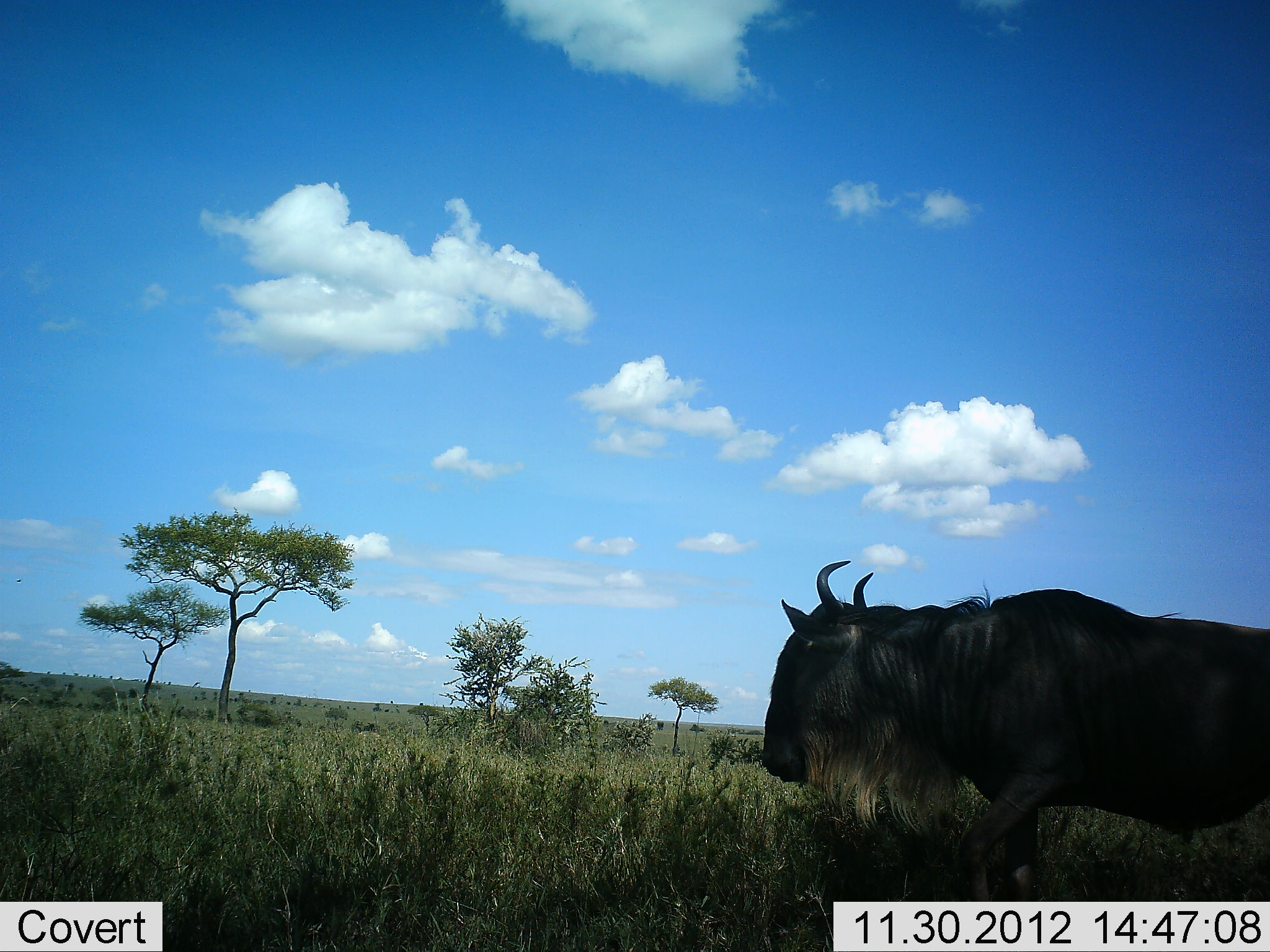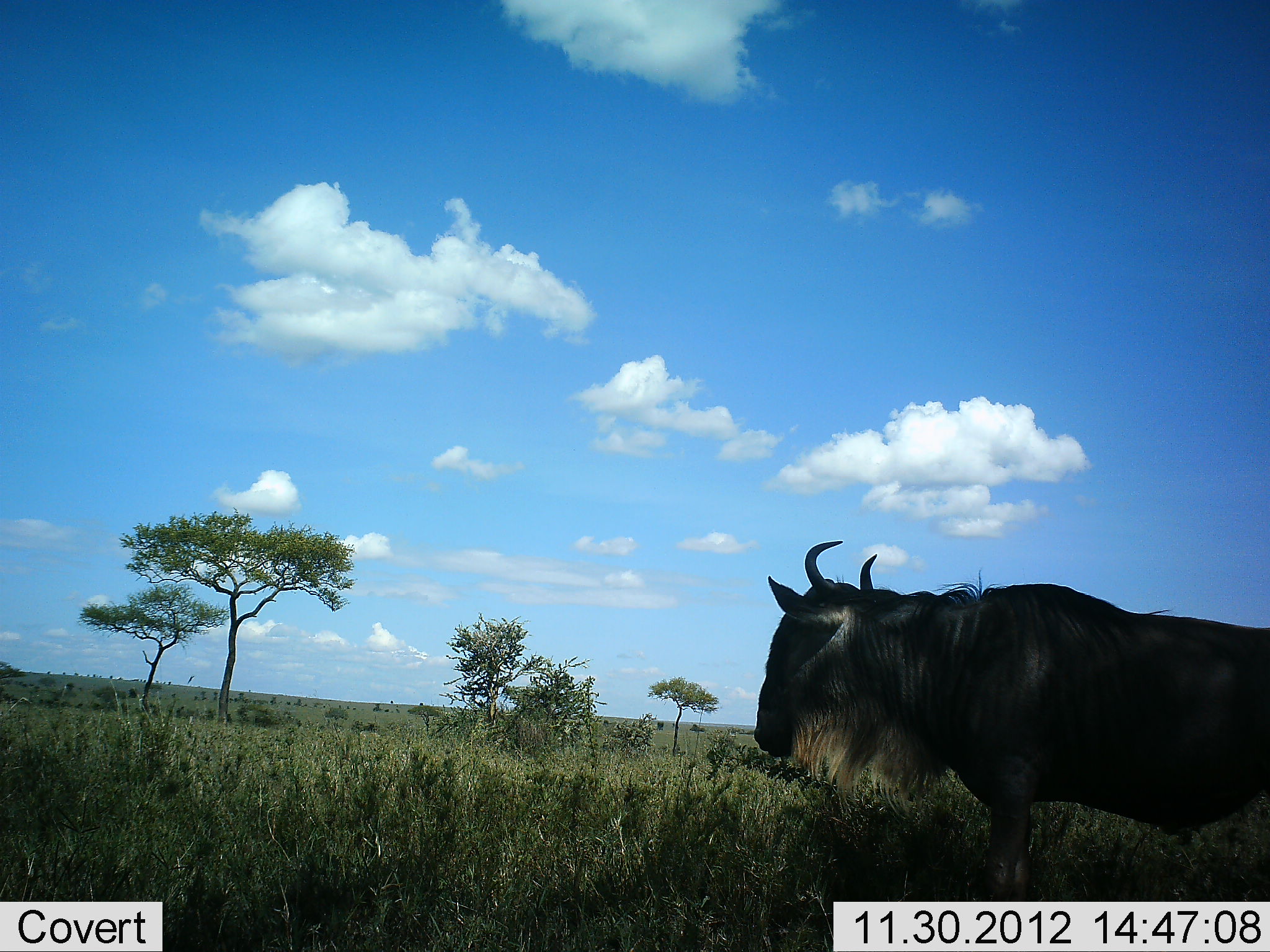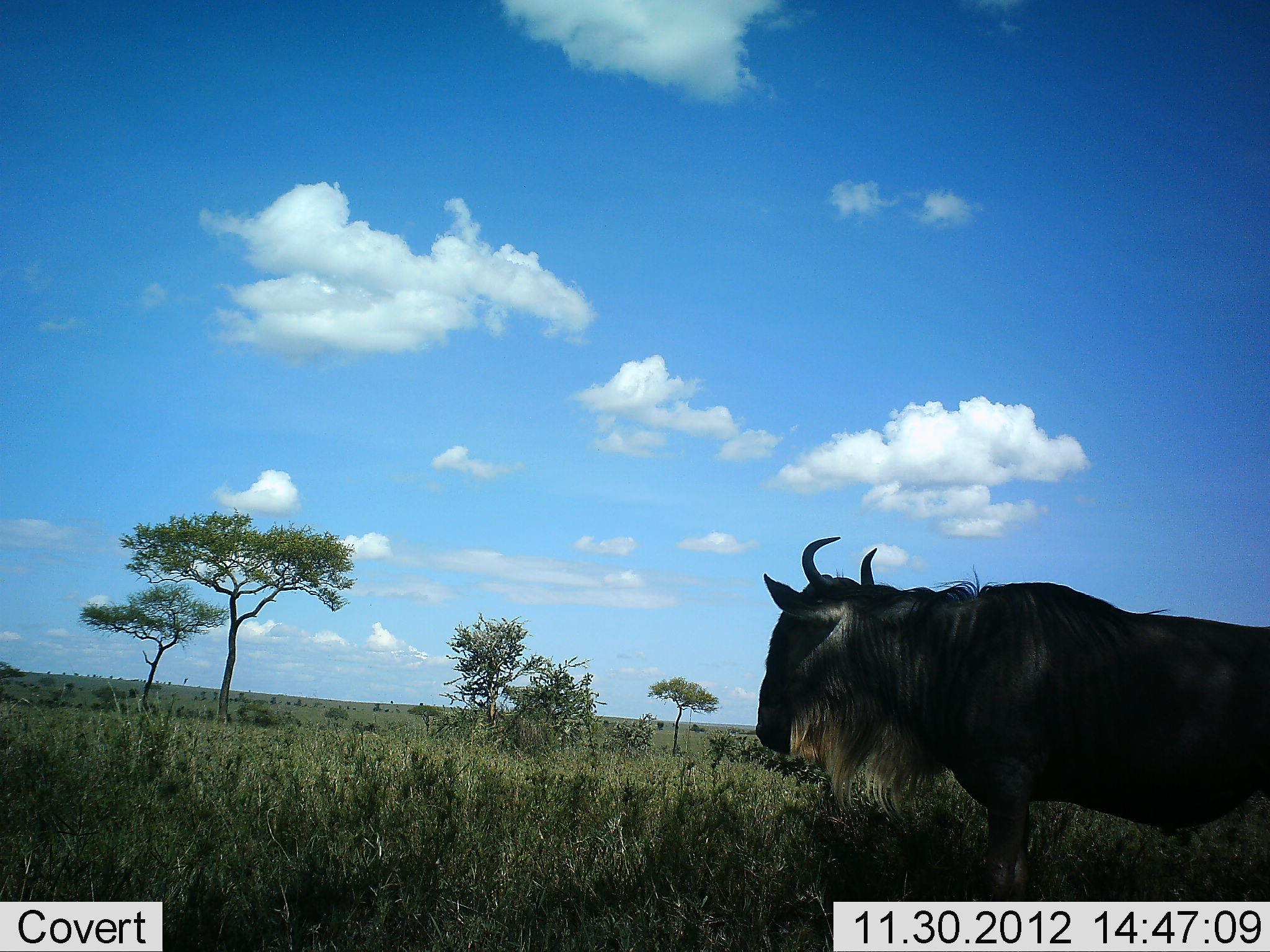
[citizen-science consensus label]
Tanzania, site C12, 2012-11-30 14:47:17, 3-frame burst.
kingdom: Animalia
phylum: Chordata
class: Mammalia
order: Artiodactyla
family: Bovidae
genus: Connochaetes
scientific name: Connochaetes taurinus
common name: blue wildebeest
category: wildebeest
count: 1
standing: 73%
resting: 0%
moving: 0%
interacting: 0%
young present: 0%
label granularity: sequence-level